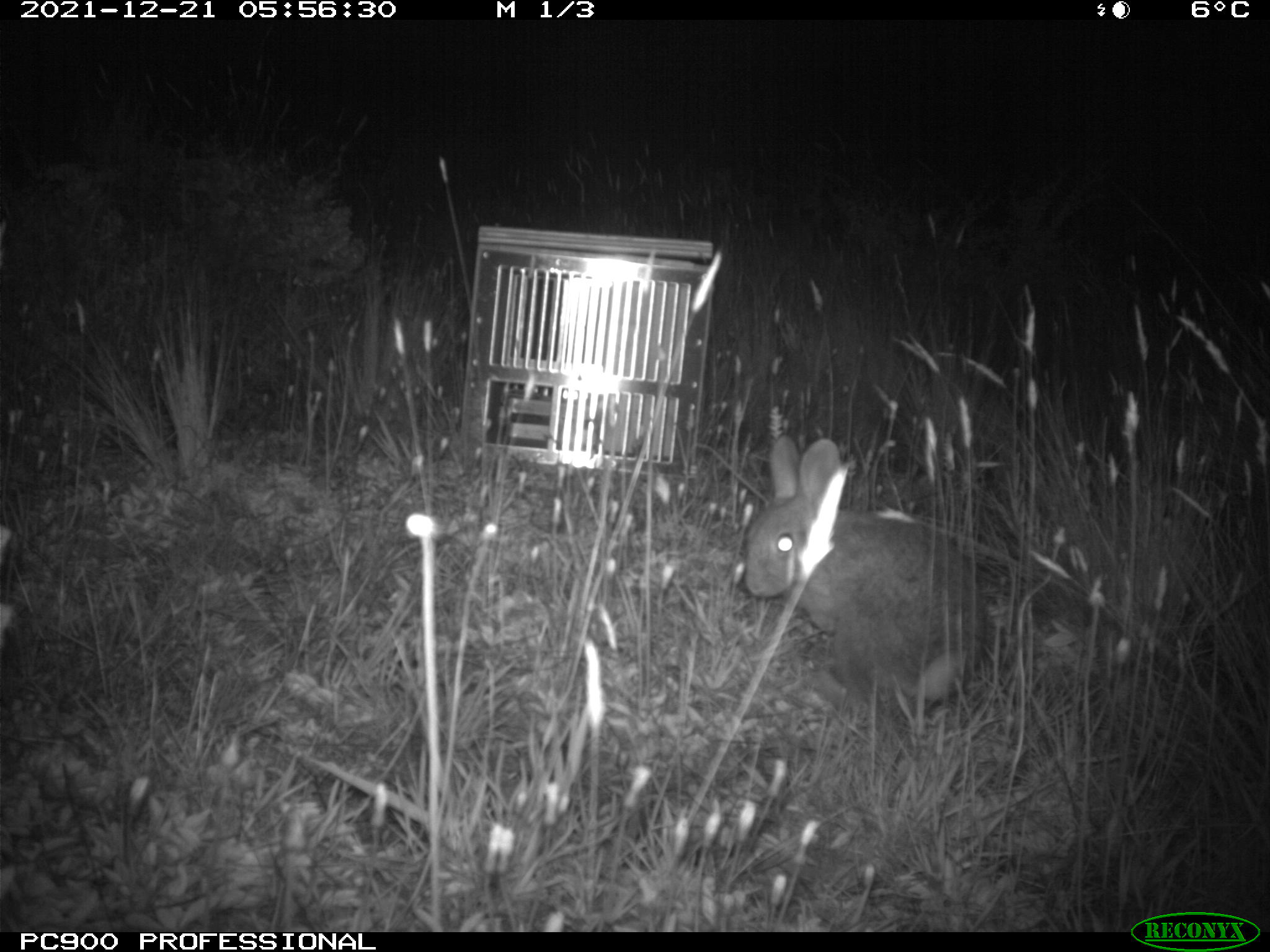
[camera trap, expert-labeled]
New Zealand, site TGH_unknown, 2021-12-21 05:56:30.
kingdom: Animalia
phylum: Chordata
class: Mammalia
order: Lagomorpha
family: Leporidae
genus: Oryctolagus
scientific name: Oryctolagus cuniculus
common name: european rabbit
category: rabbit